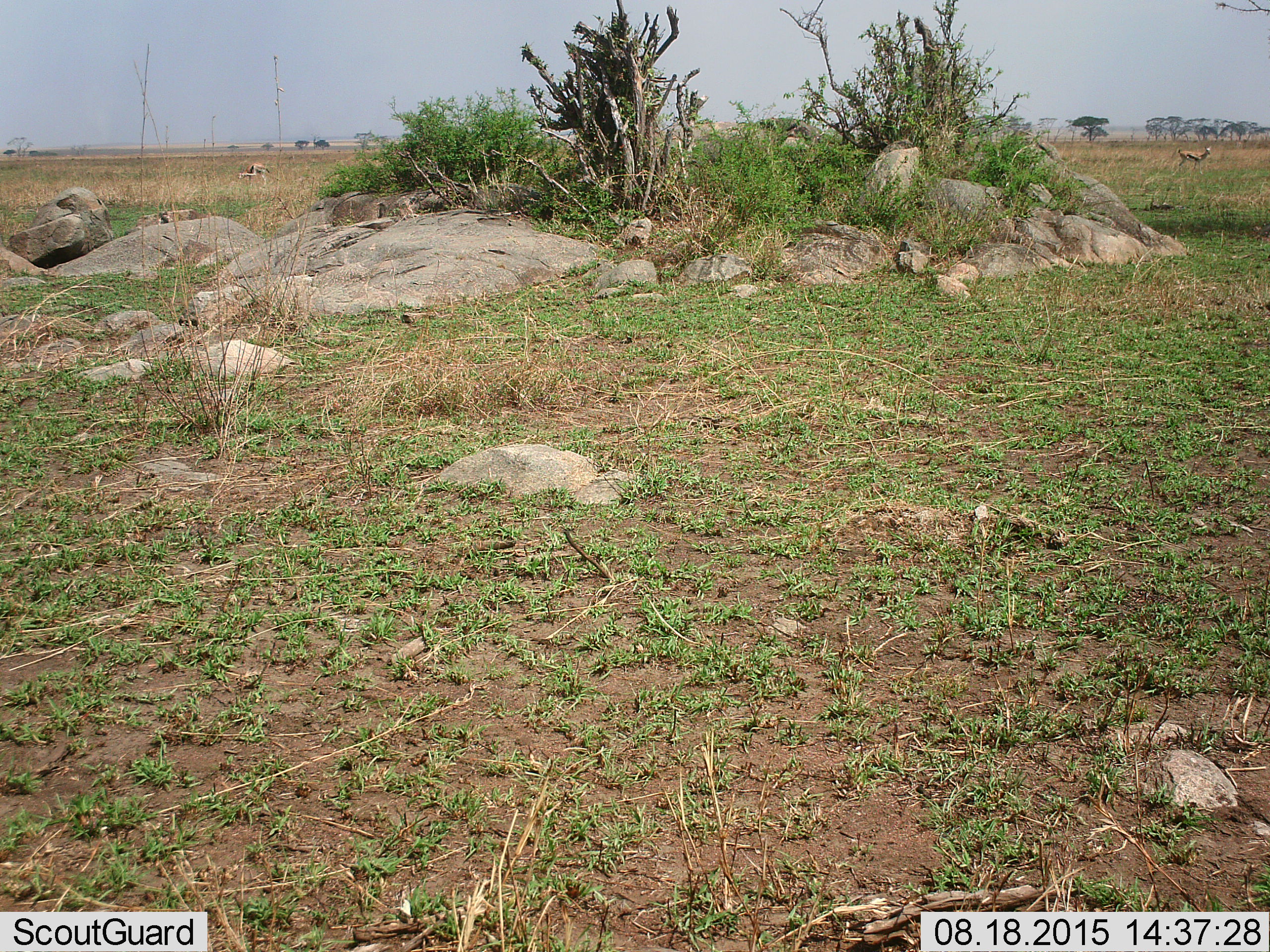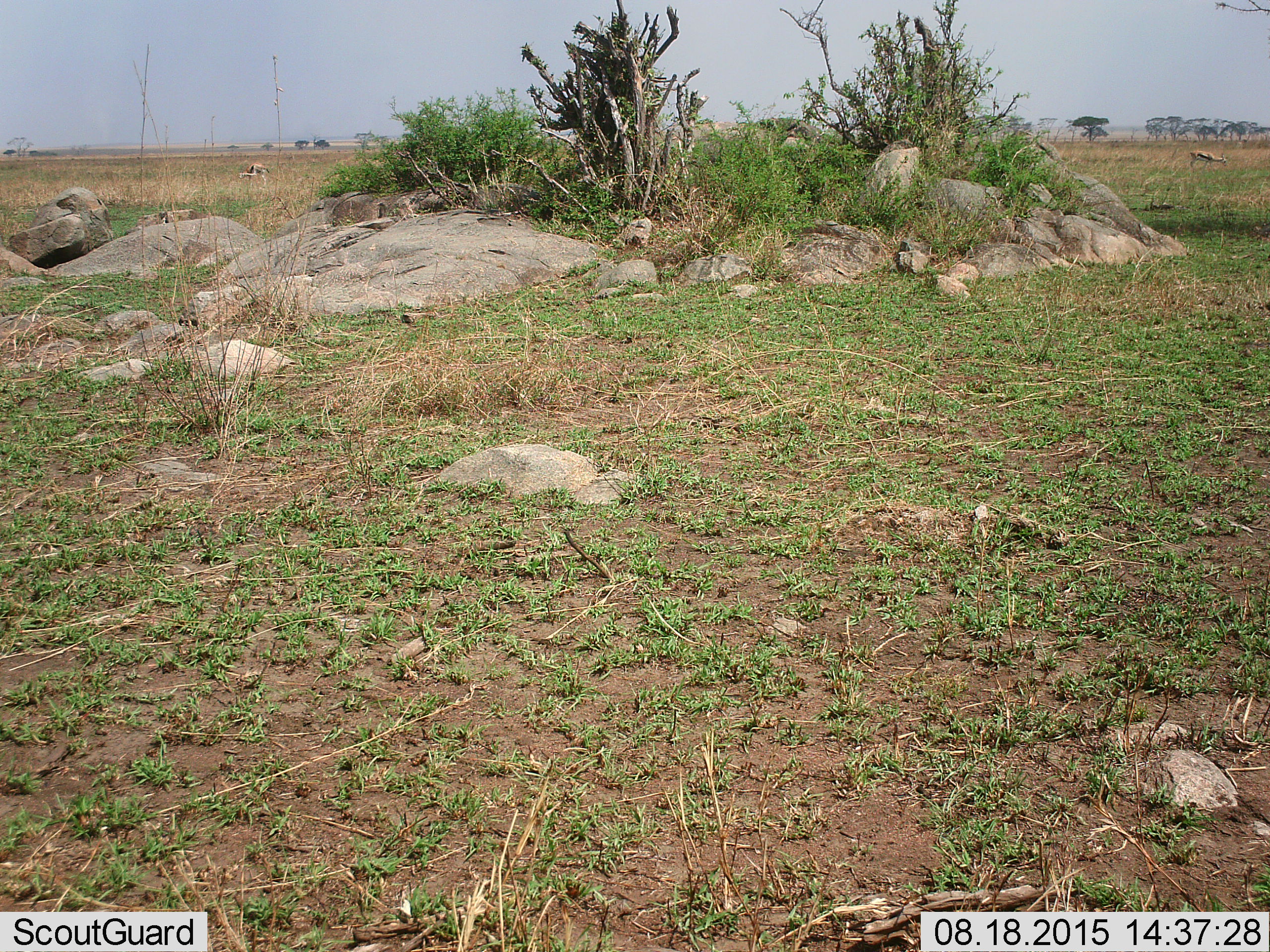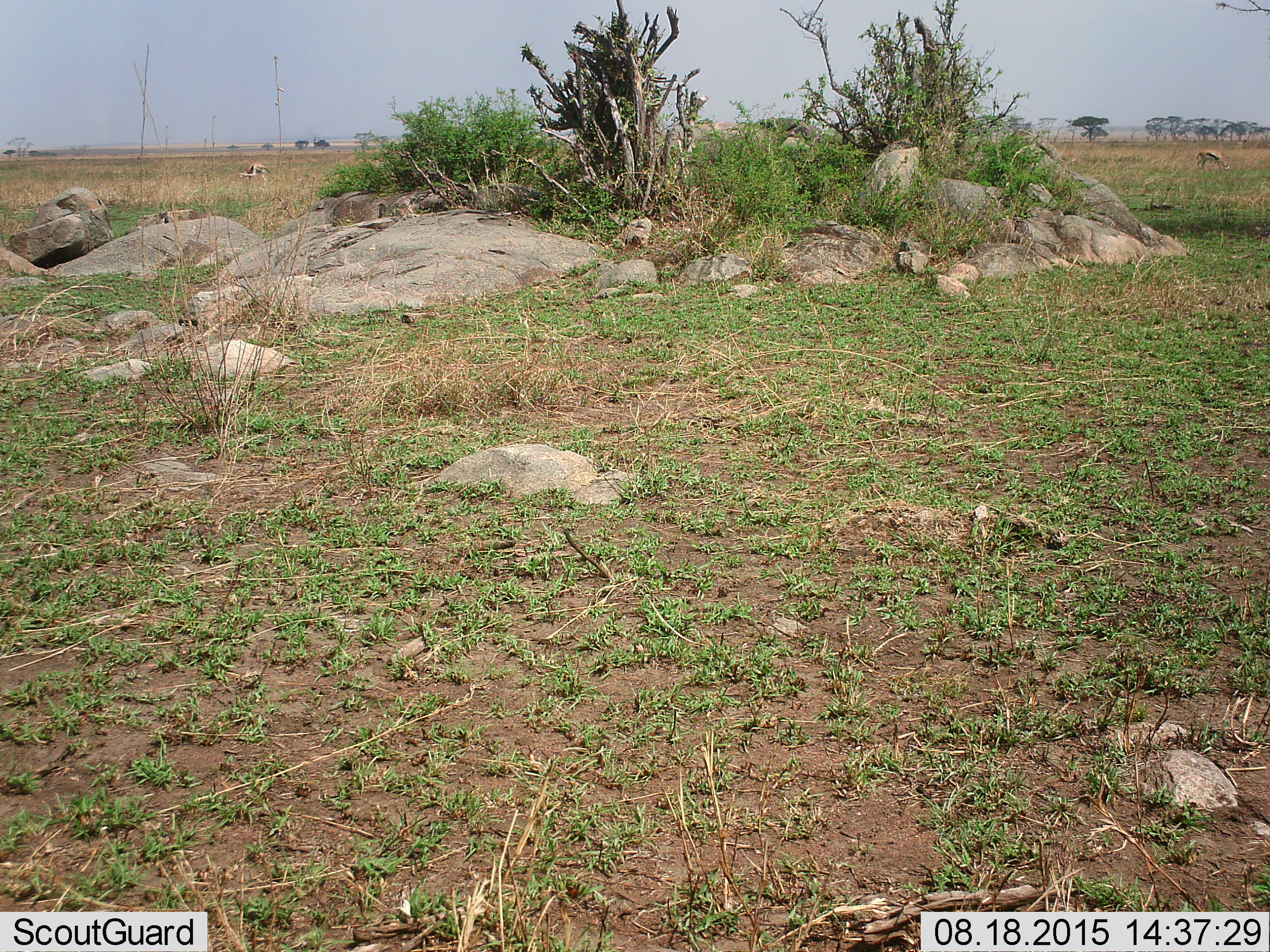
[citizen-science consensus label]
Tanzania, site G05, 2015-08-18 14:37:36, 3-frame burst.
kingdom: Animalia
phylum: Chordata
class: Mammalia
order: Artiodactyla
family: Bovidae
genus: Eudorcas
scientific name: Eudorcas thomsonii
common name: thomson's gazelle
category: gazellethomsons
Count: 2.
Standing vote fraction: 69%.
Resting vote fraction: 0%.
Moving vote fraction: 31%.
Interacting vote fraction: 0%.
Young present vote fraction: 8%.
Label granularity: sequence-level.